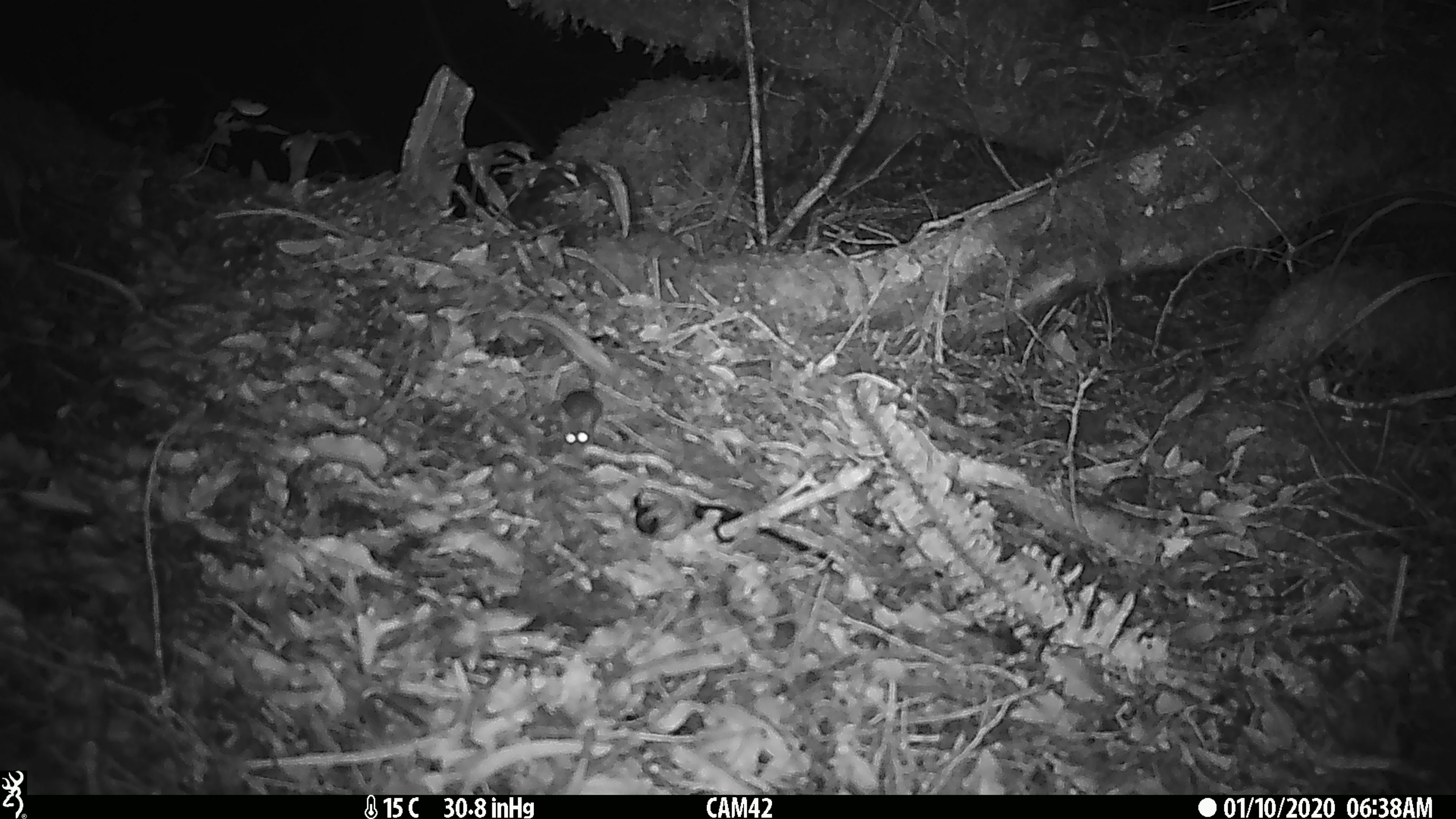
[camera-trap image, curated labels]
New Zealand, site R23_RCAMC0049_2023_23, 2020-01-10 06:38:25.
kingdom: Animalia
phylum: Chordata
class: Mammalia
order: Rodentia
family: Muridae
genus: Mus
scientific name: Mus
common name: mouse